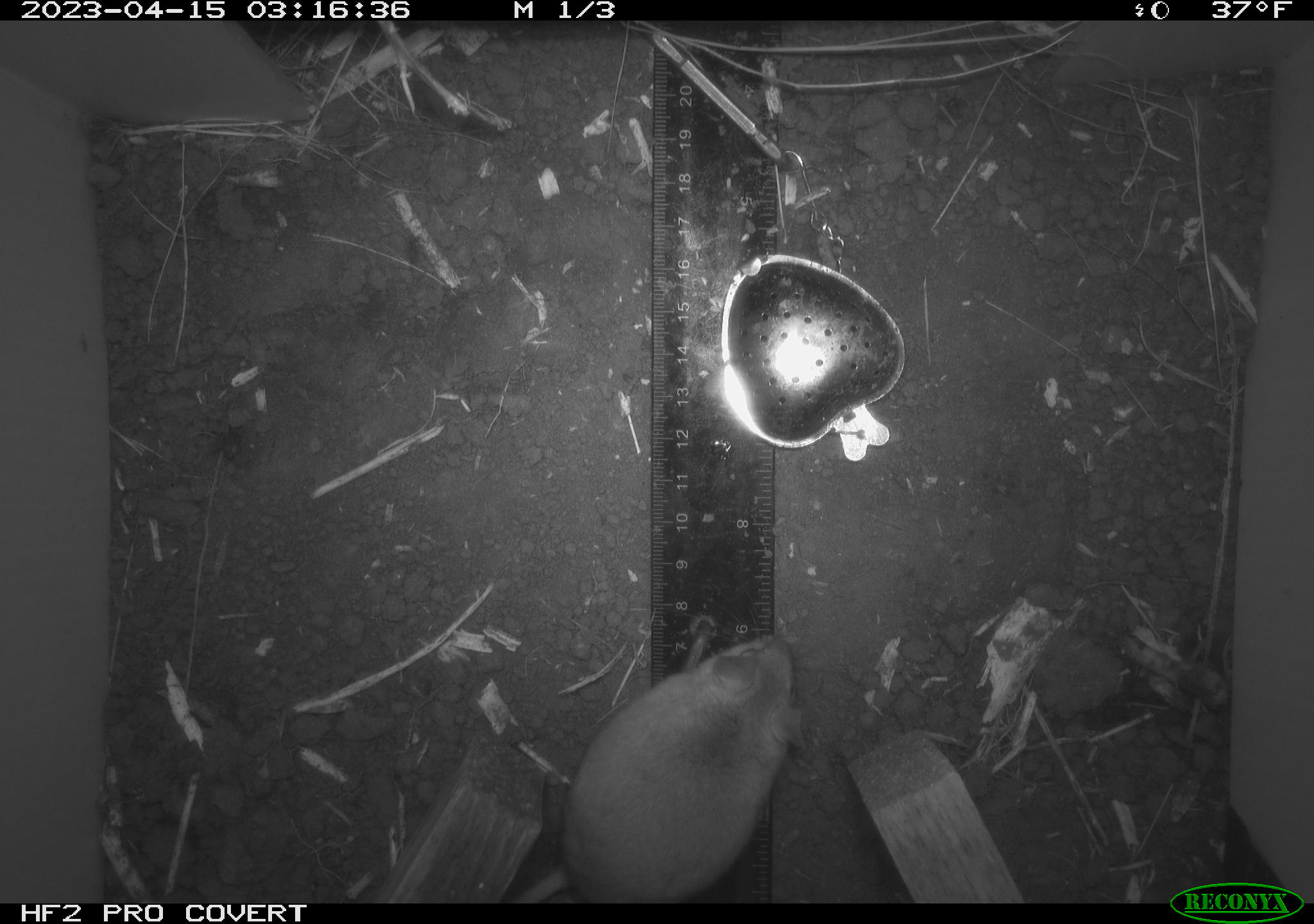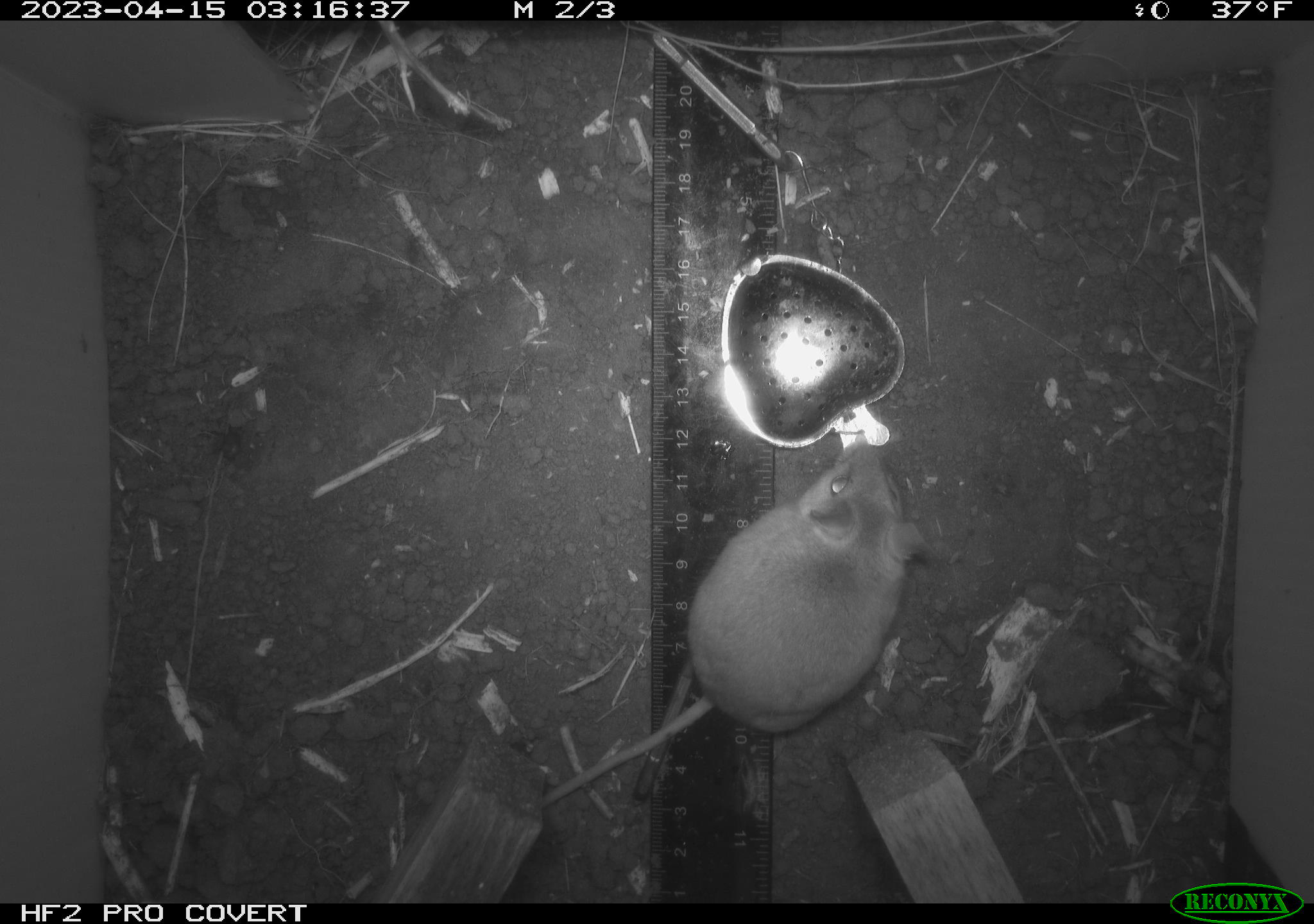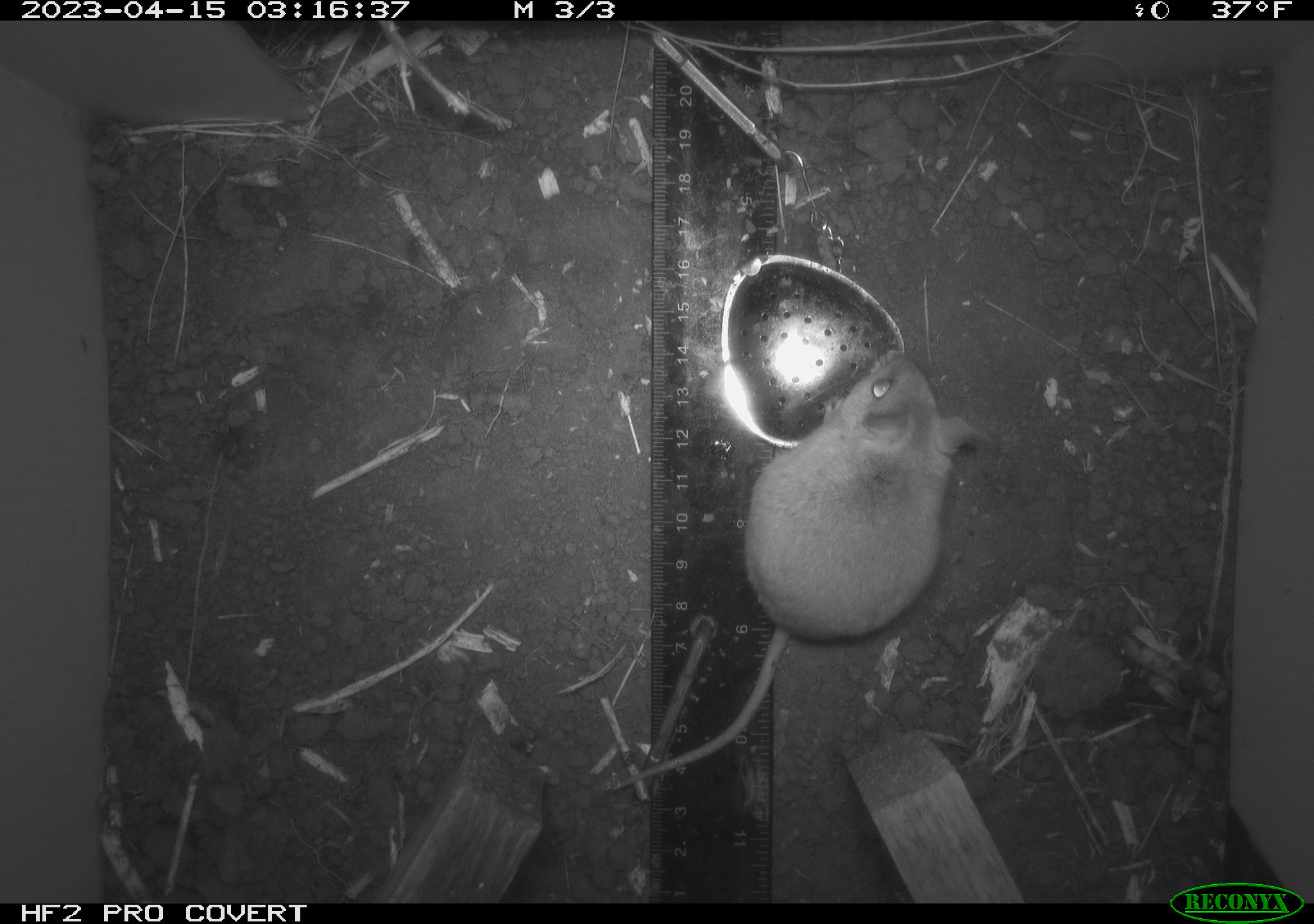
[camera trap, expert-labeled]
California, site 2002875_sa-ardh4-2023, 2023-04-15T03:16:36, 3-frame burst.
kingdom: Animalia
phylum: Chordata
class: Mammalia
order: Rodentia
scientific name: Rodentia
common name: mouse species